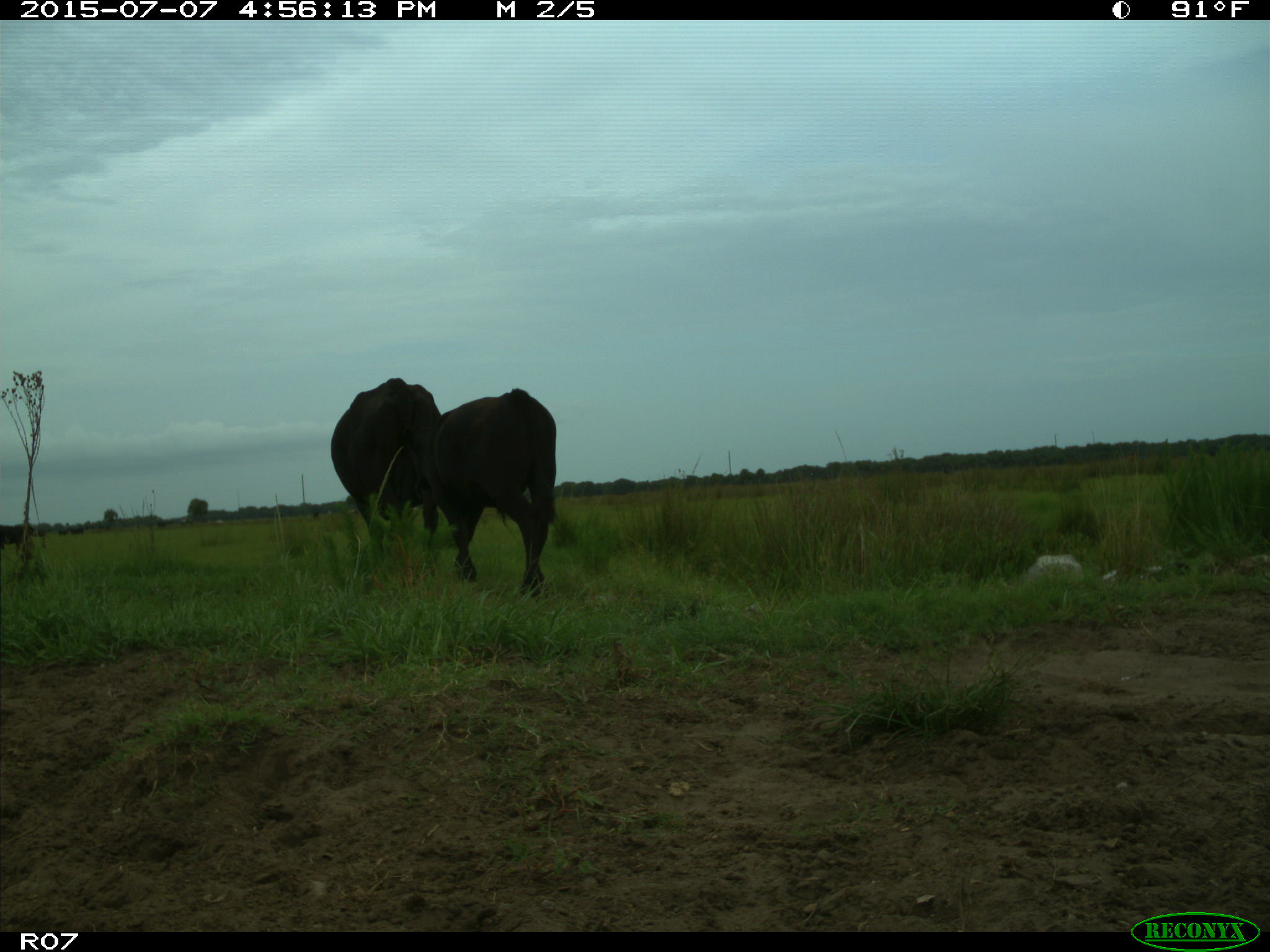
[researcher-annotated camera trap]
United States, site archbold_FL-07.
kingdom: Animalia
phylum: Chordata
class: Mammalia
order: Artiodactyla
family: Bovidae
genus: Bos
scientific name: Bos taurus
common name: domestic cow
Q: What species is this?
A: Bos taurus (domestic cow).